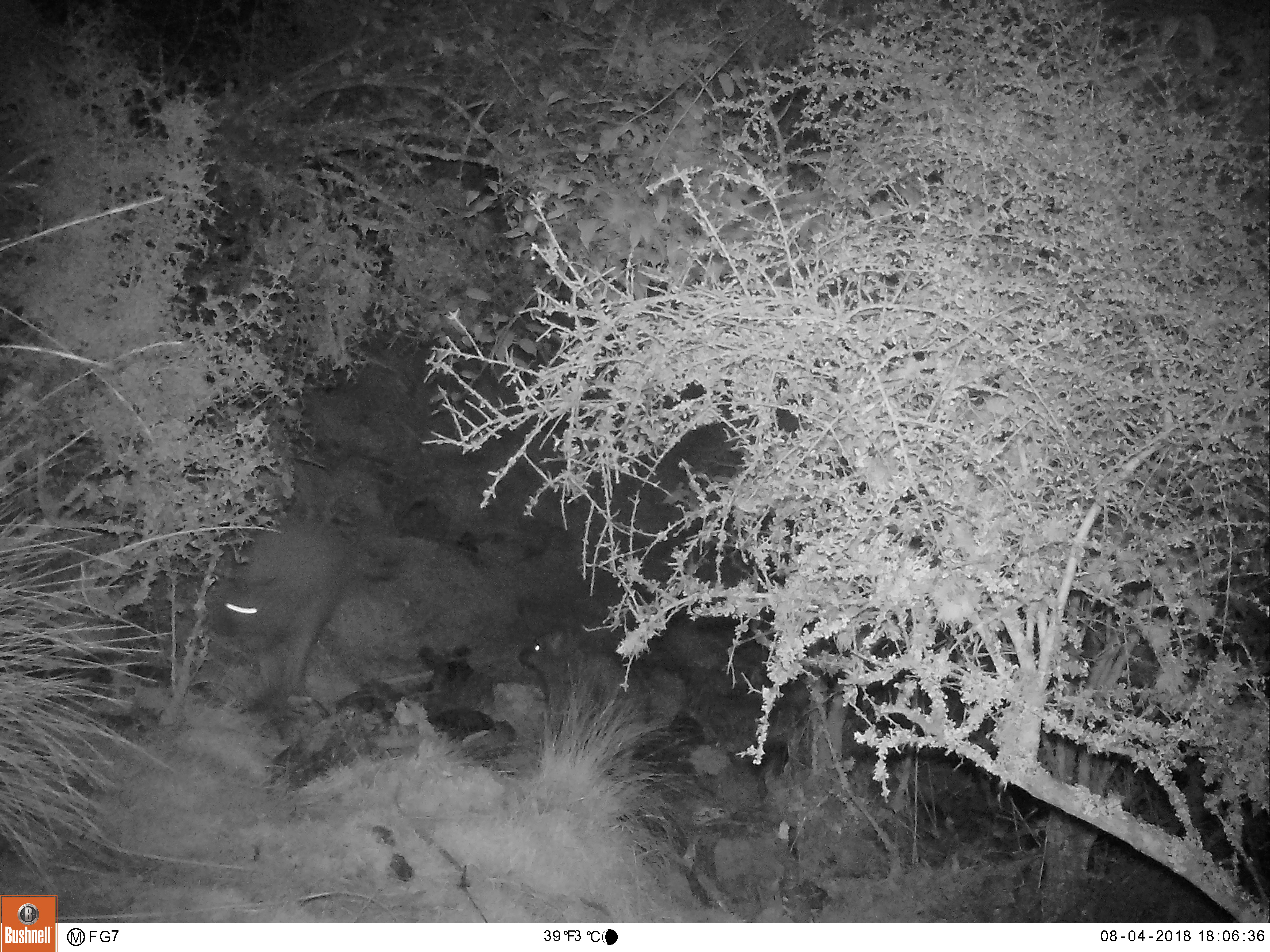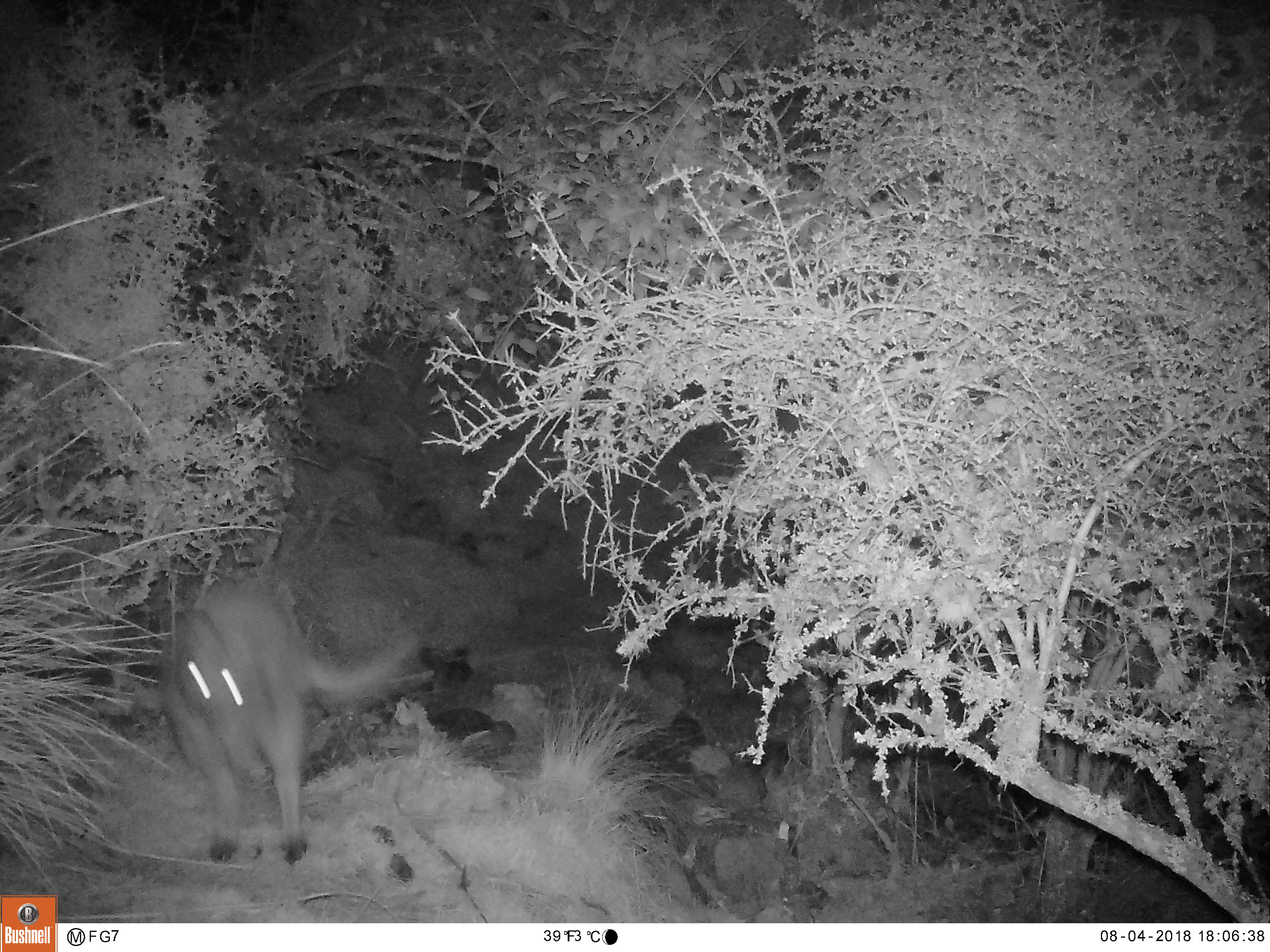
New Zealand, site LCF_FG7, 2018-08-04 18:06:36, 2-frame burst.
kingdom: Animalia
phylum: Chordata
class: Mammalia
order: Diprotodontia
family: Macropodidae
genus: Notamacropus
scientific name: Notamacropus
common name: wallaby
Wallaby (Notamacropus).